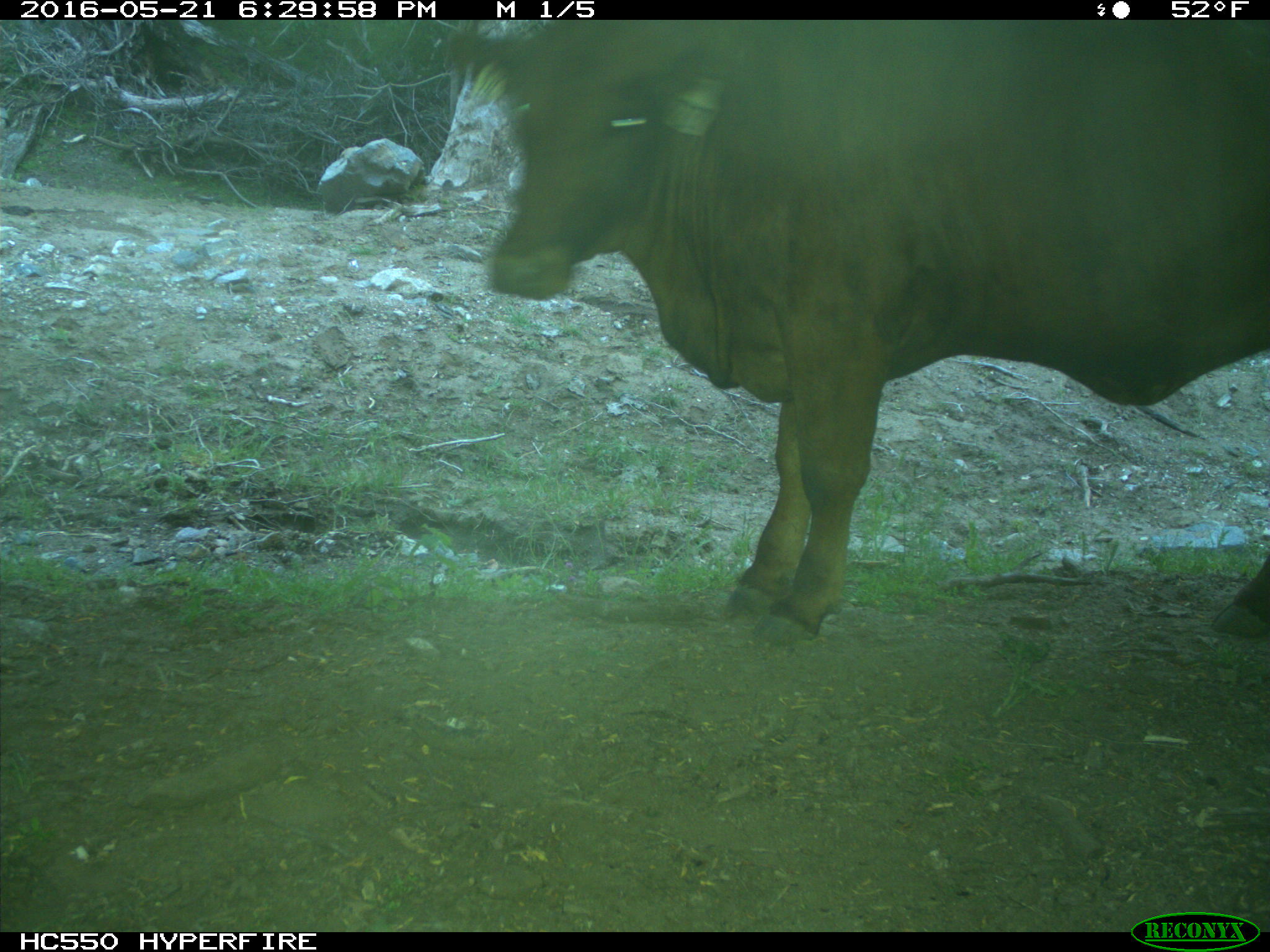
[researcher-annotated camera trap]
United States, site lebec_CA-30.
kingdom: Animalia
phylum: Chordata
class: Mammalia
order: Artiodactyla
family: Bovidae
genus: Bos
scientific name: Bos taurus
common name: domestic cow